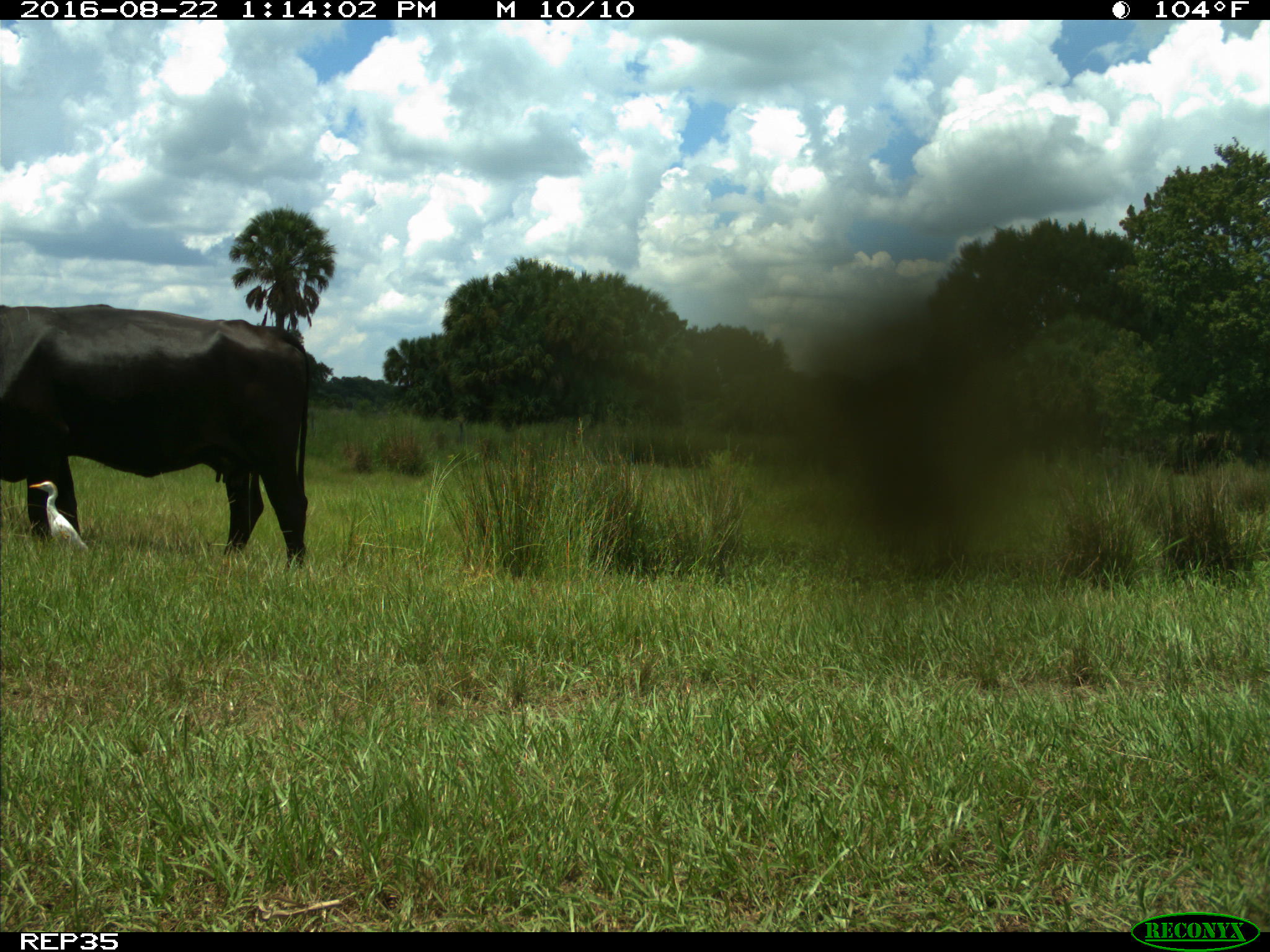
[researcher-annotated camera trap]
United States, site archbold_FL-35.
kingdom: Animalia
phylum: Chordata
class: Mammalia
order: Artiodactyla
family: Bovidae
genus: Bos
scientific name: Bos taurus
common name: domestic cow